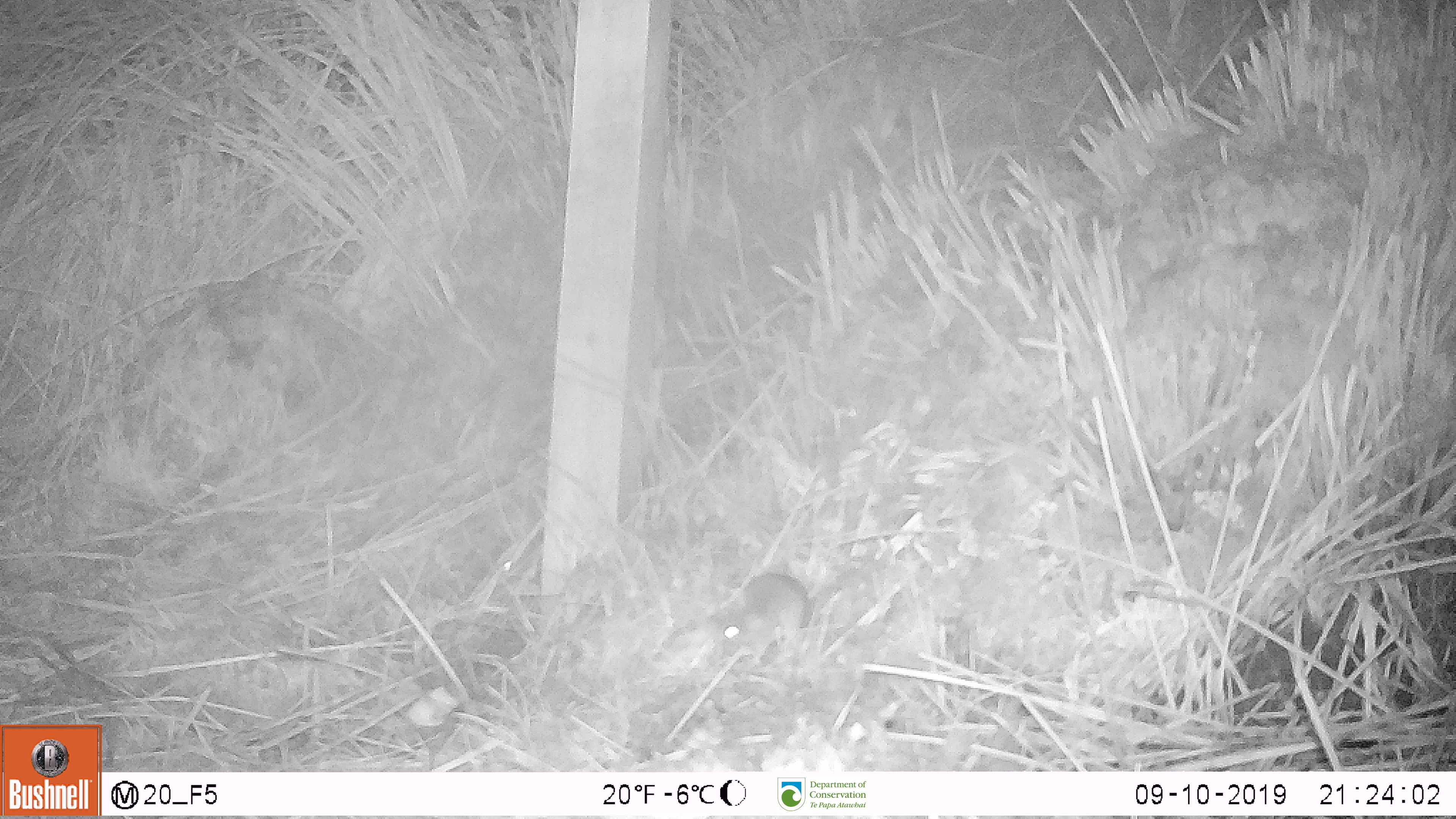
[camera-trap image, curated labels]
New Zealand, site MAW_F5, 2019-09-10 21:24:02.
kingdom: Animalia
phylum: Chordata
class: Mammalia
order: Rodentia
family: Muridae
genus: Mus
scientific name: Mus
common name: mouse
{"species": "mouse (Mus)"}